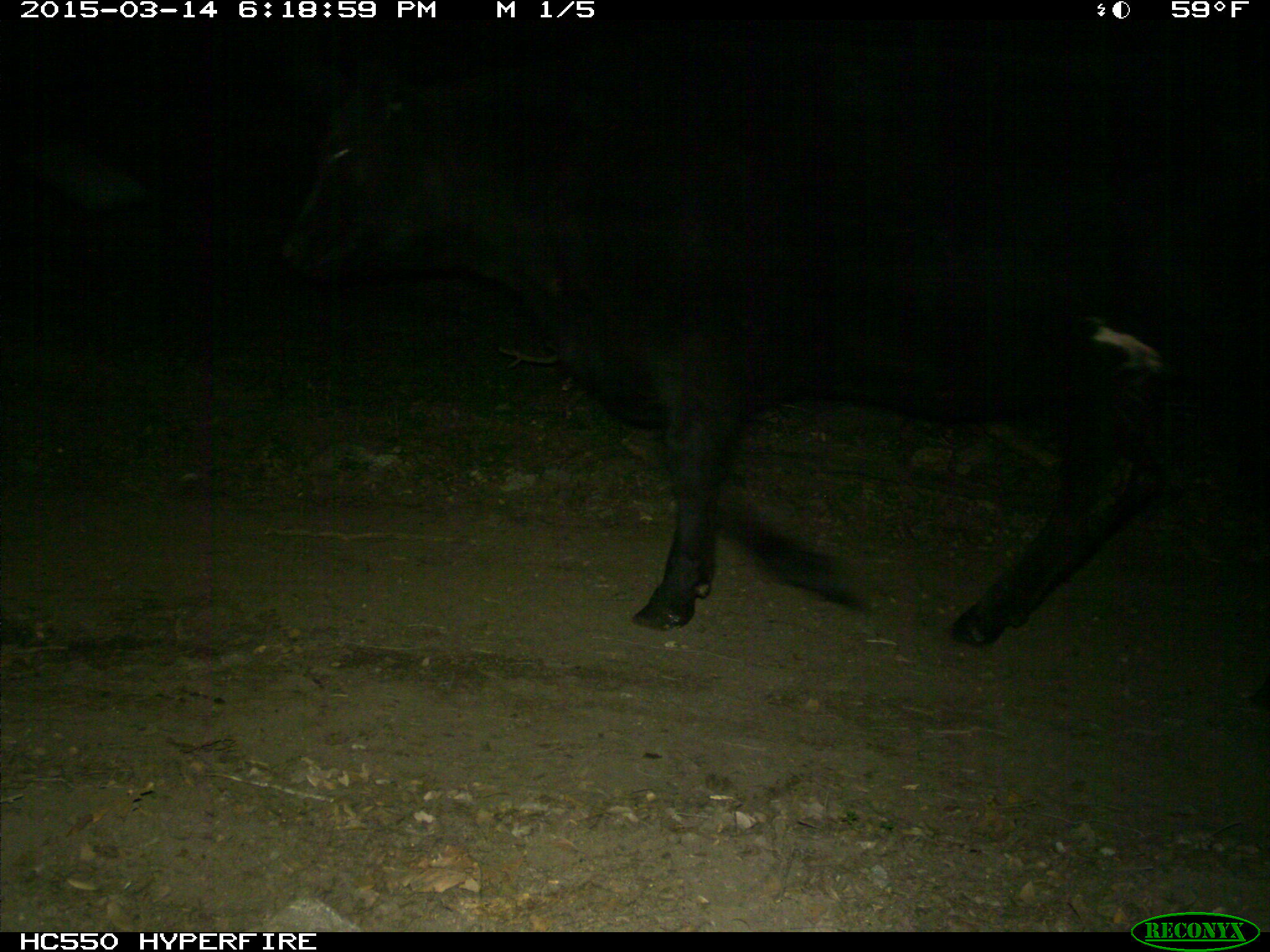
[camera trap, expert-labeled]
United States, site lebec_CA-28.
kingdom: Animalia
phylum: Chordata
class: Mammalia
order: Artiodactyla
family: Bovidae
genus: Bos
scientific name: Bos taurus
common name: domestic cow